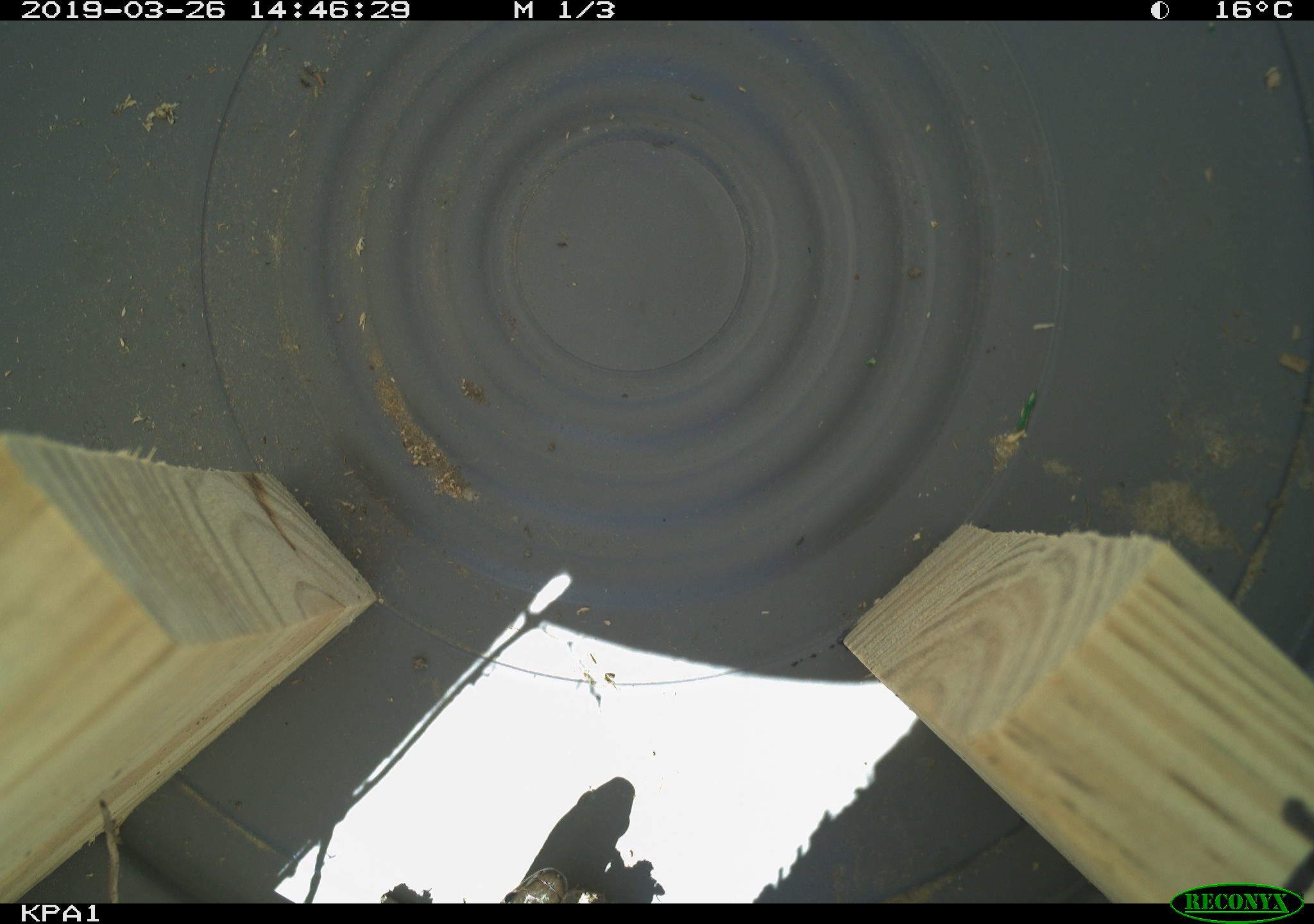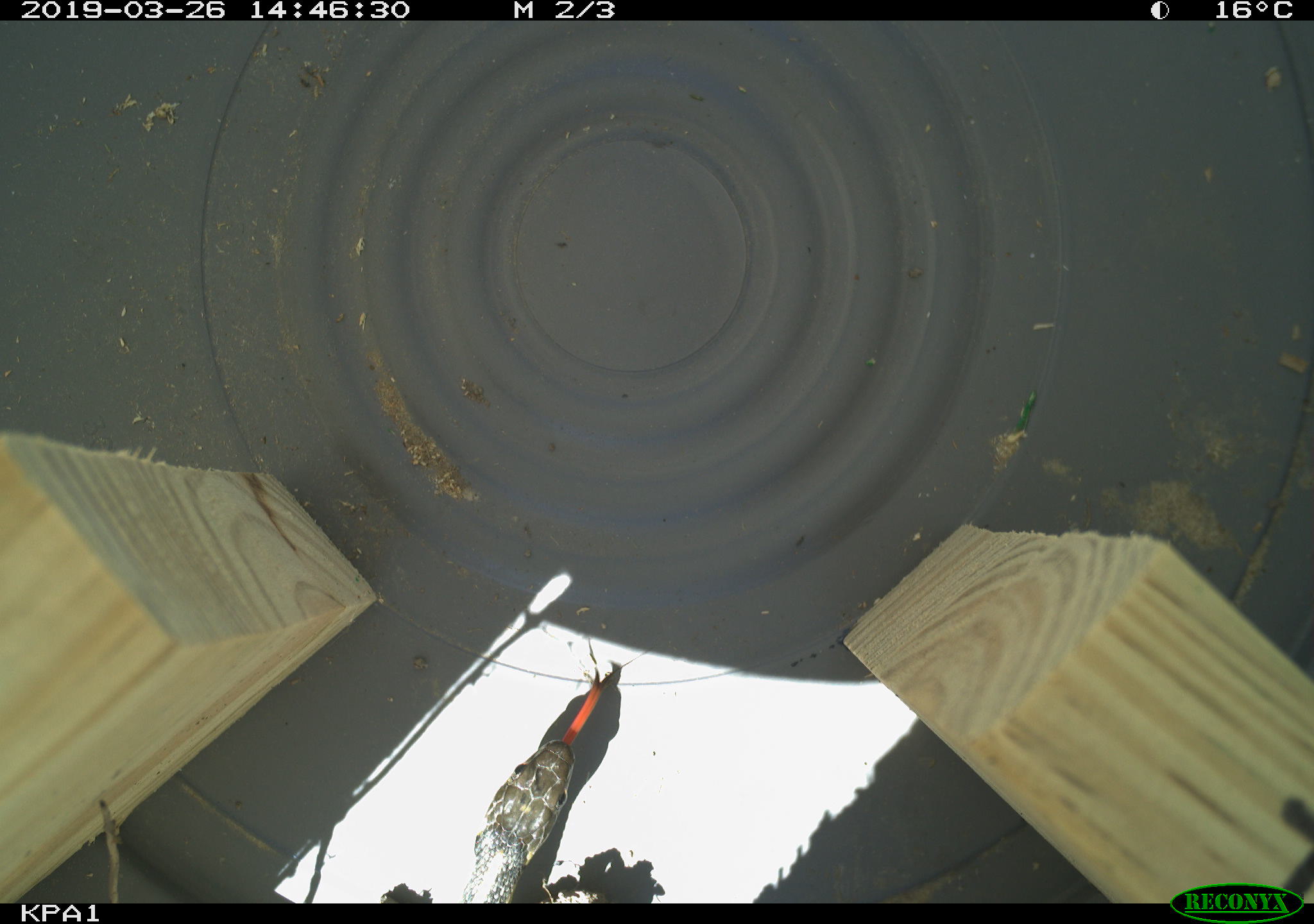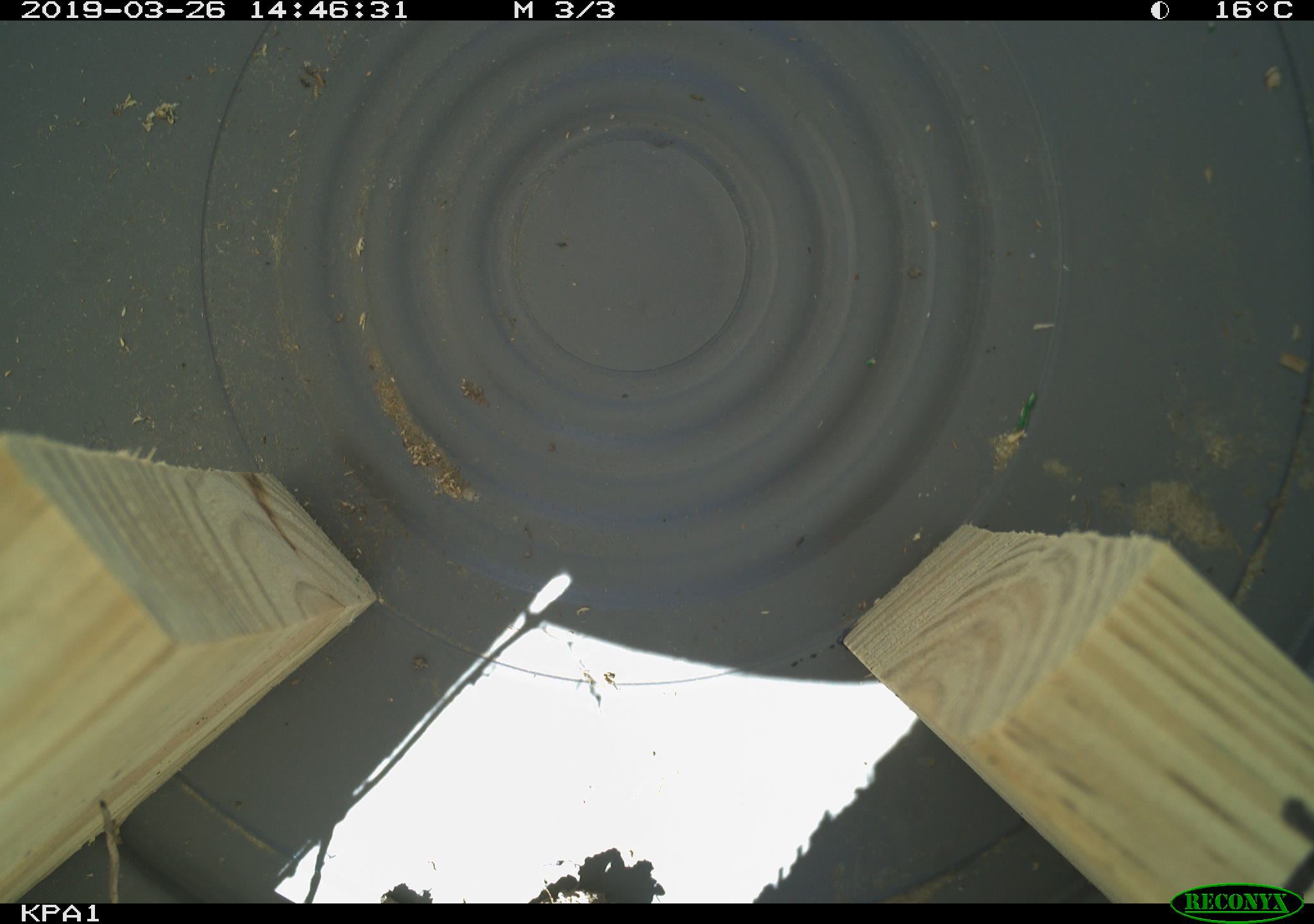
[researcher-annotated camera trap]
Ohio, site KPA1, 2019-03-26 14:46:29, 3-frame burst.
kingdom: Animalia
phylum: Chordata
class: Reptilia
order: Squamata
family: Colubridae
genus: Thamnophis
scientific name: Thamnophis sirtalis sirtalis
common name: eastern gartersnake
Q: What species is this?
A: Eastern gartersnake (Thamnophis sirtalis sirtalis).